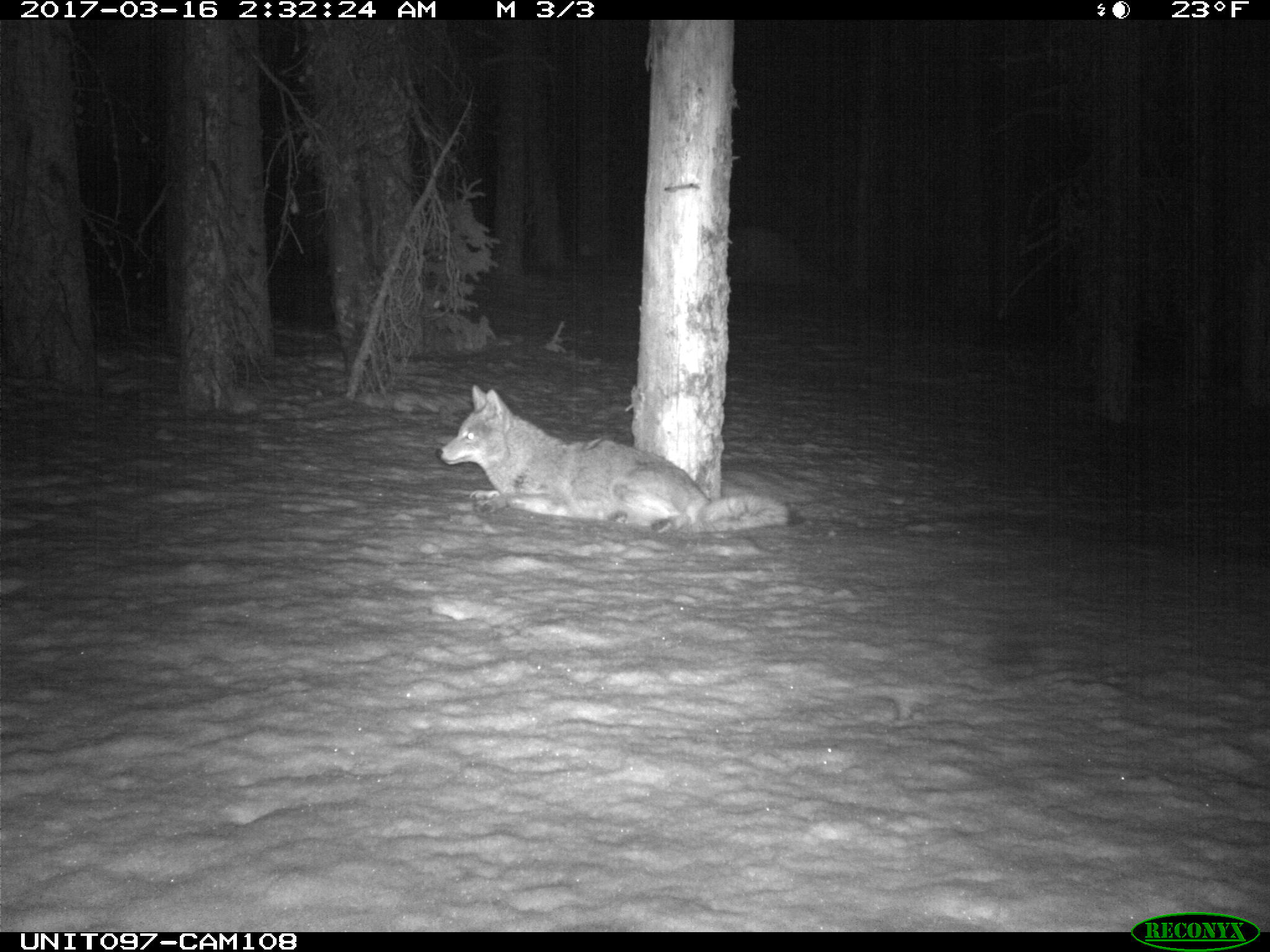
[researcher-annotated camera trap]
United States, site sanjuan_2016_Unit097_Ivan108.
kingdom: Animalia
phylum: Chordata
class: Mammalia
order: Carnivora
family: Canidae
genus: Canis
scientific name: Canis latrans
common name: coyote